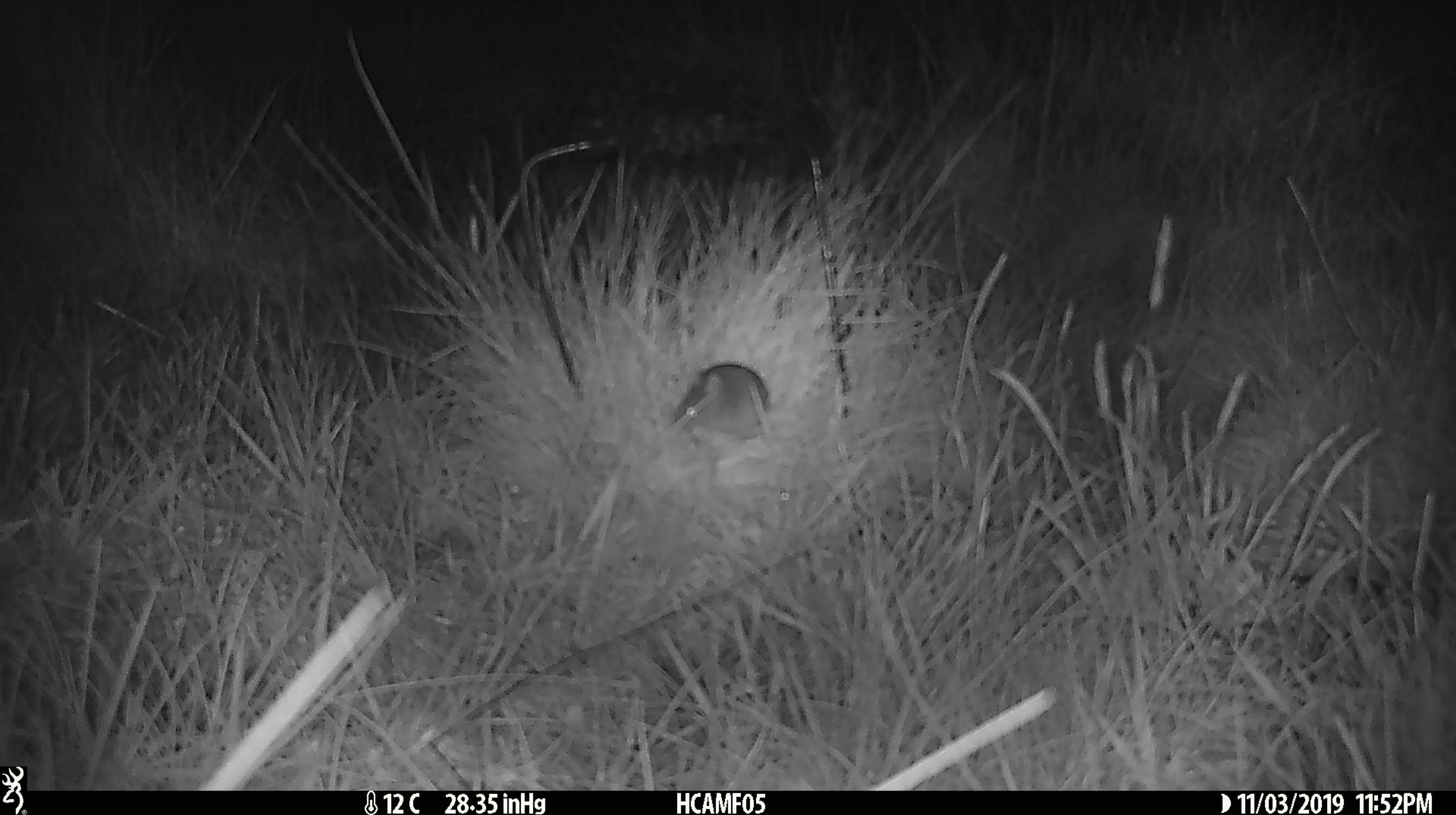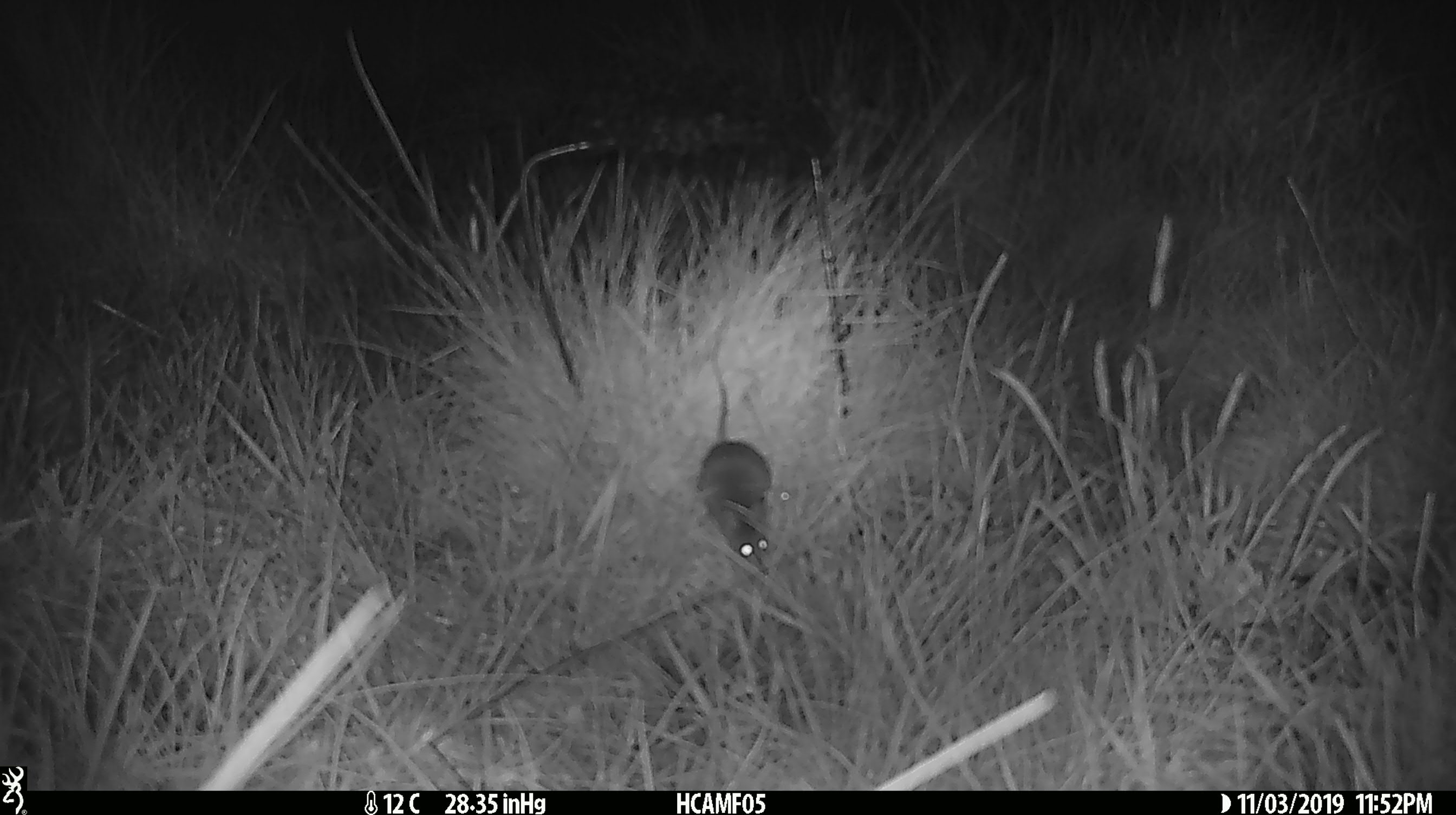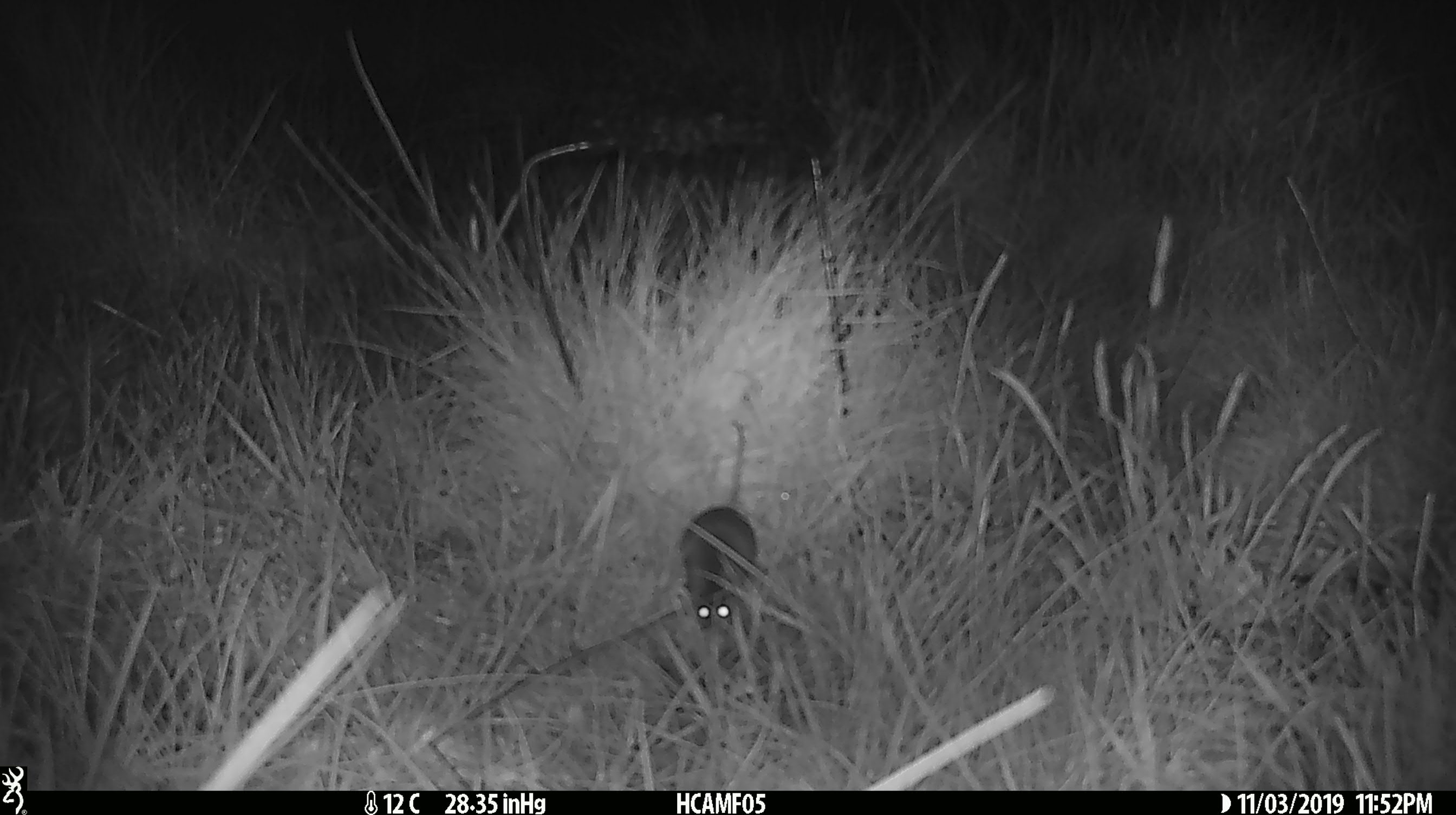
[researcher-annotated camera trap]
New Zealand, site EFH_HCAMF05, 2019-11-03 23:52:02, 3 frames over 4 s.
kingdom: Animalia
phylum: Chordata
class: Mammalia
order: Rodentia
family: Muridae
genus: Mus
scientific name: Mus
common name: mouse